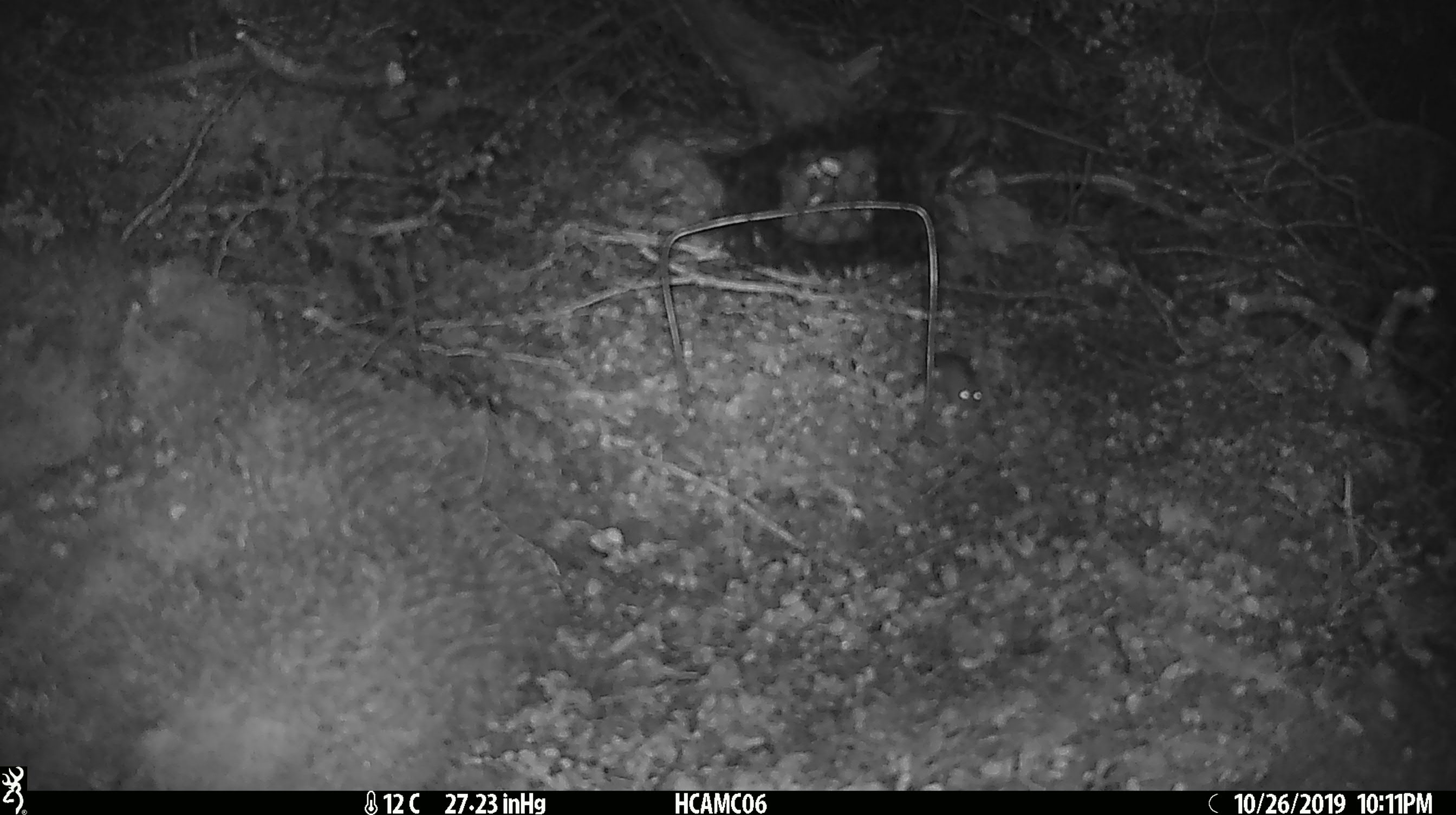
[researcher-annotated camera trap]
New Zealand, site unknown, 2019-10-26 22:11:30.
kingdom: Animalia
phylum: Chordata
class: Mammalia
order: Rodentia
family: Muridae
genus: Mus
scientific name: Mus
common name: mouse